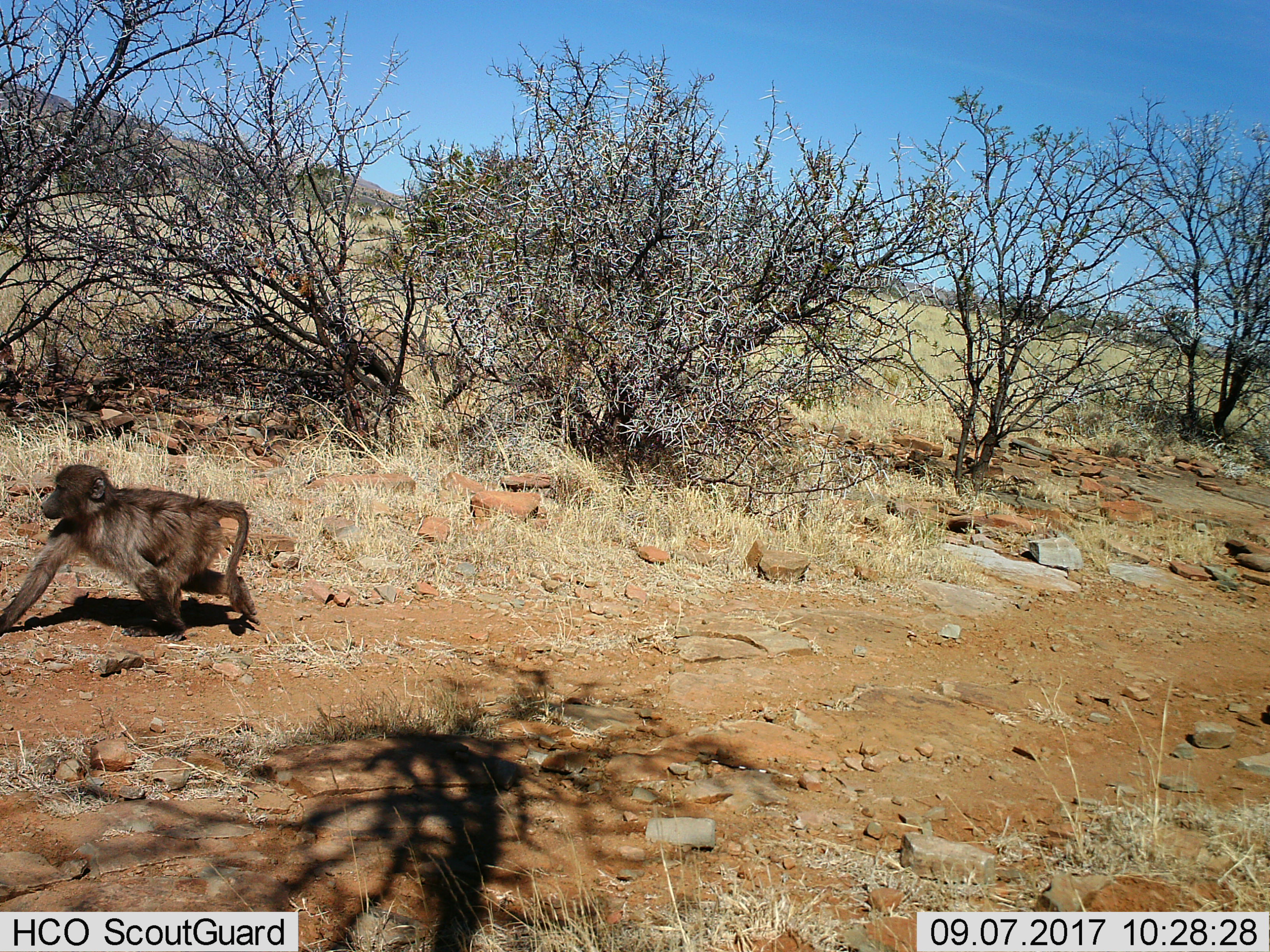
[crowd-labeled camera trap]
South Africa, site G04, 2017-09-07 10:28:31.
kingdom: Animalia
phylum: Chordata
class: Mammalia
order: Primates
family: Cercopithecidae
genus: Papio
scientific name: Papio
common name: baboon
Baboon (Papio), count 1. Behavior (volunteer vote fractions): standing 0%, resting 0%, moving 100%, interacting 0%. Young present (vote fraction): 0%. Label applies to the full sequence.